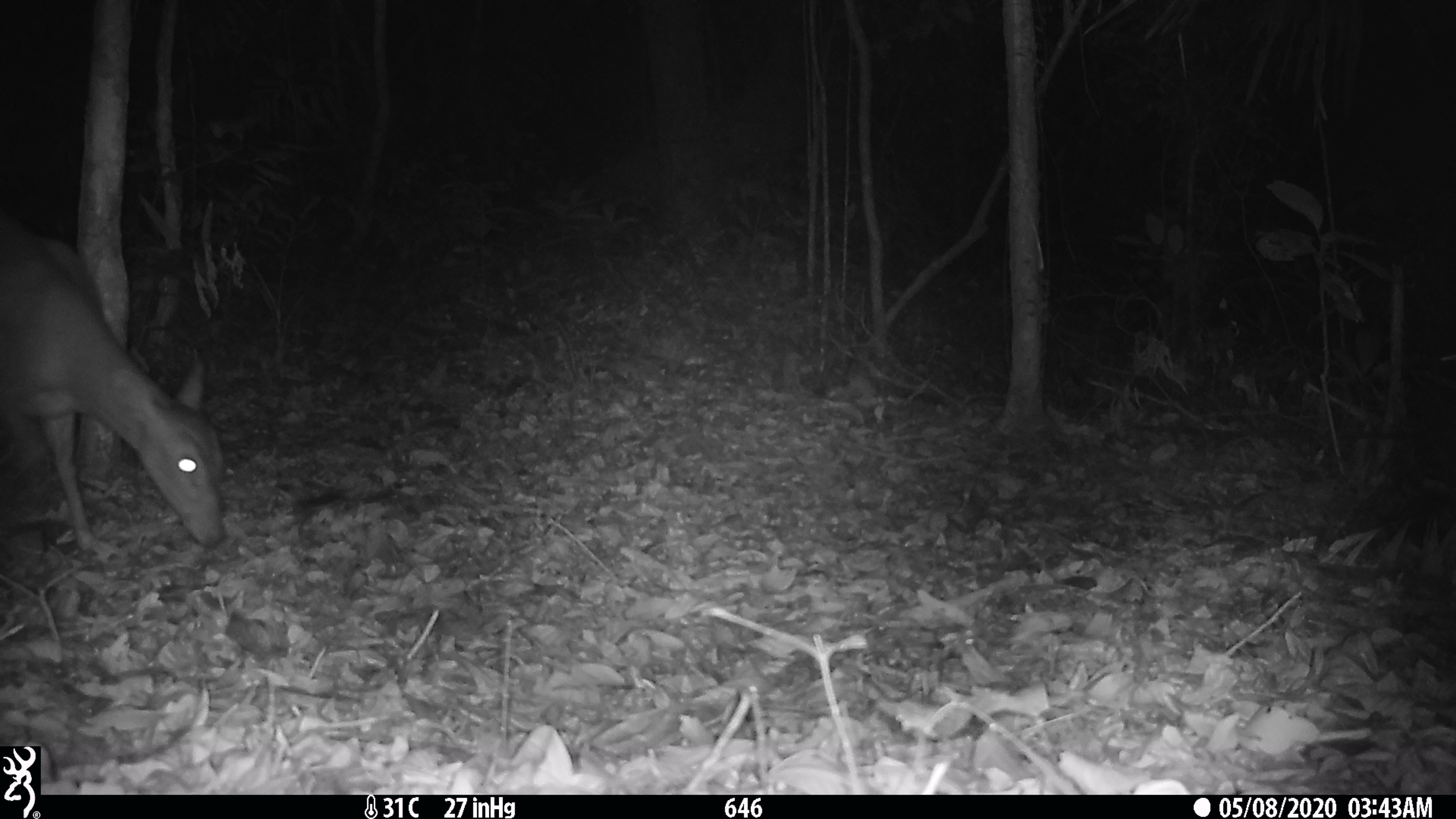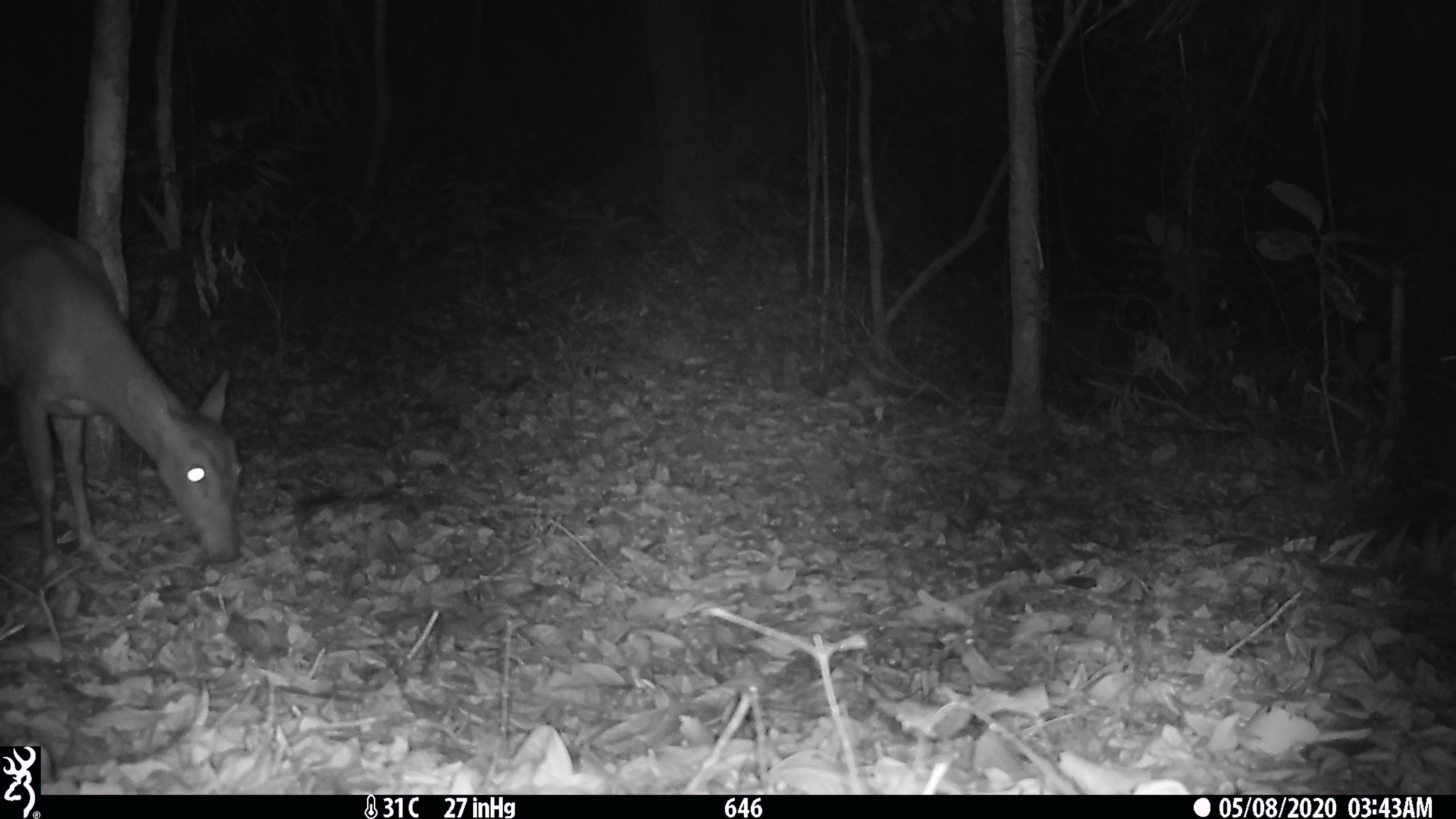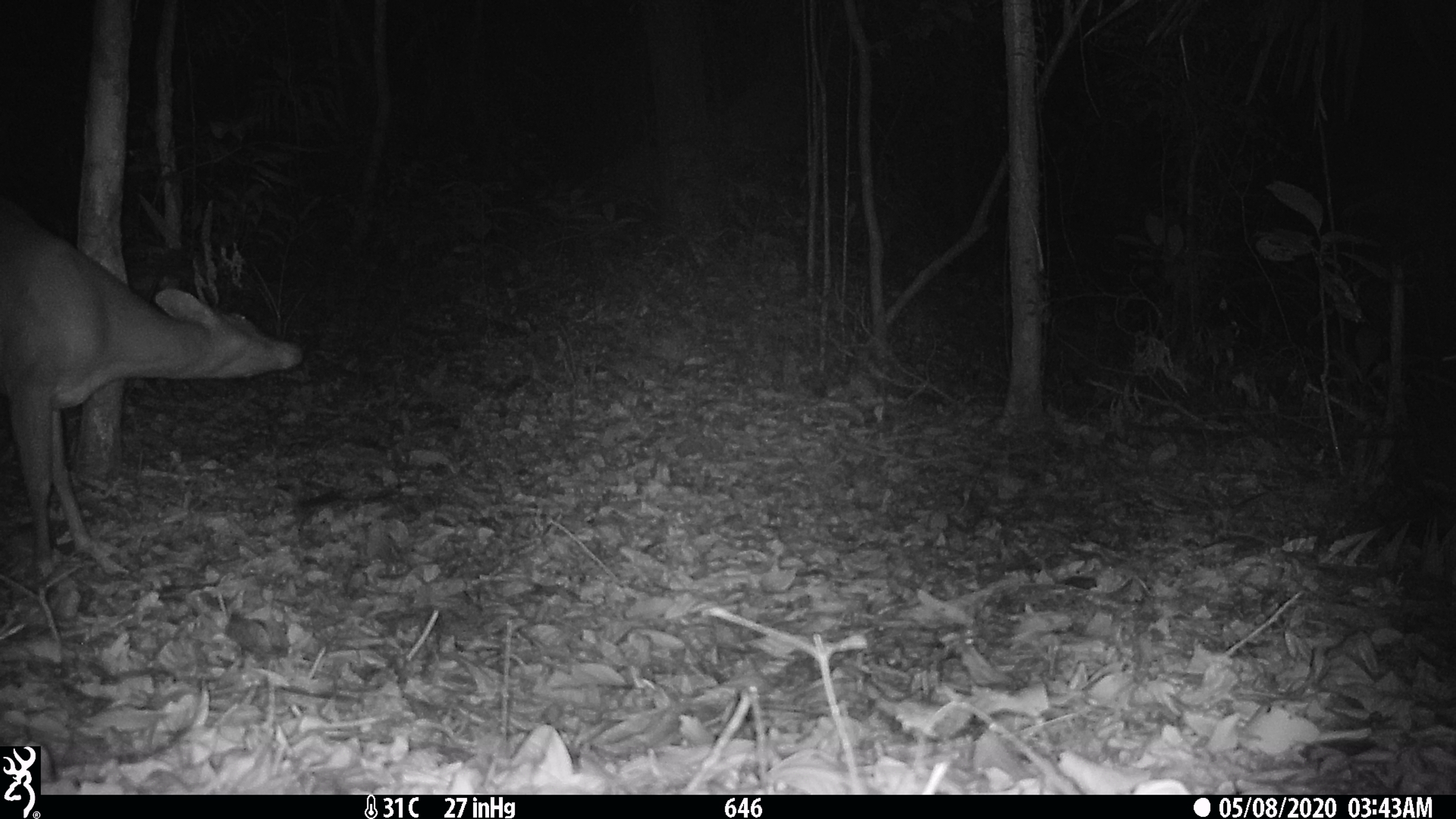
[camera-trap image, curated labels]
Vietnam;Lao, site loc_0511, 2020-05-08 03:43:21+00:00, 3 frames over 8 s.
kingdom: Animalia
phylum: Chordata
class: Mammalia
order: Artiodactyla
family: Cervidae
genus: Muntiacus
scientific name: Muntiacus vuquangensis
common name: large-antlered muntjac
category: large antlered muntjac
Large antlered muntjac (large-antlered muntjac) (Muntiacus vuquangensis). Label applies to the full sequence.